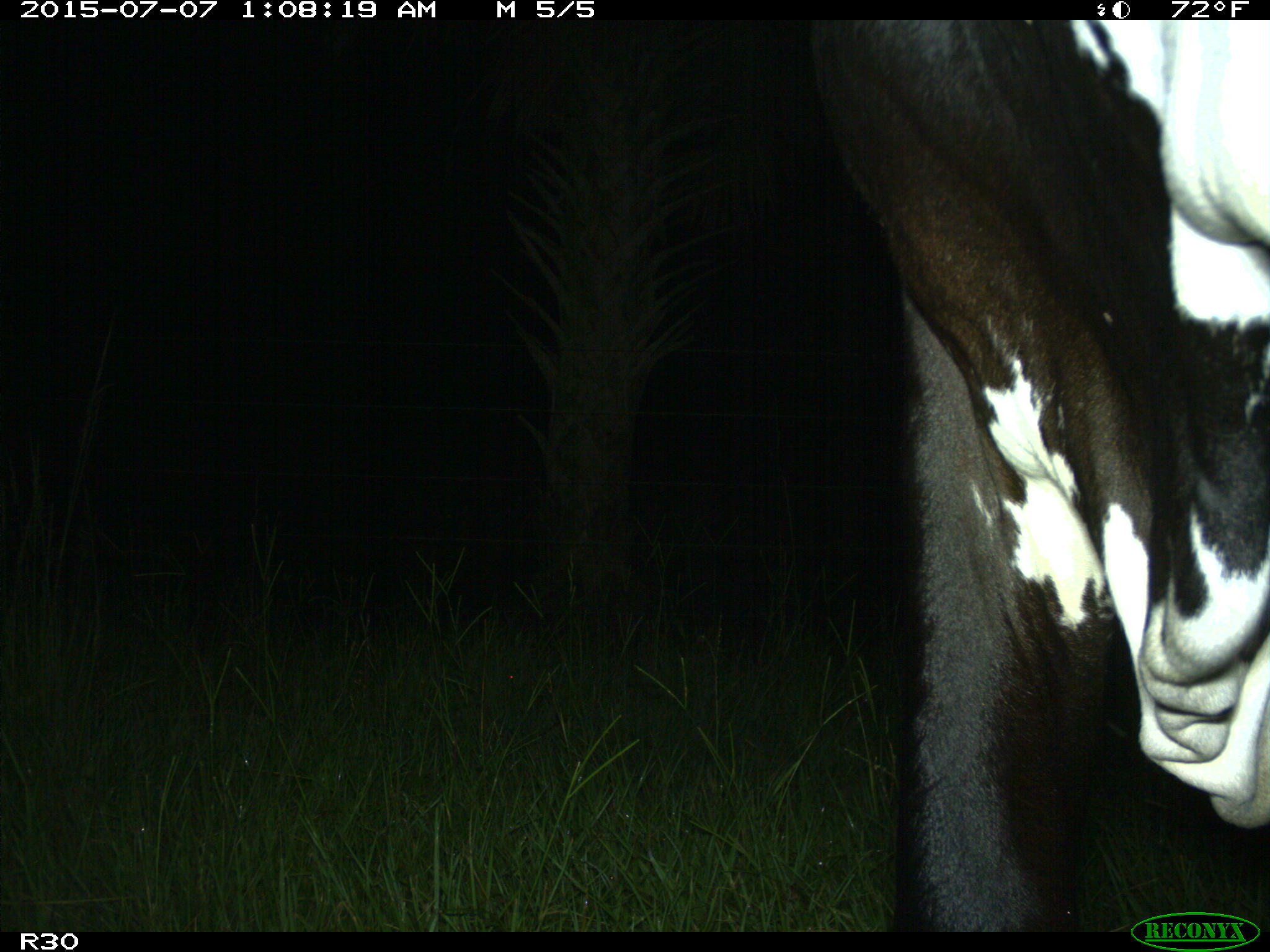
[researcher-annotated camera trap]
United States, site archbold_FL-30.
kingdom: Animalia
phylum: Chordata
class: Mammalia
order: Artiodactyla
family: Bovidae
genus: Bos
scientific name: Bos taurus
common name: domestic cow